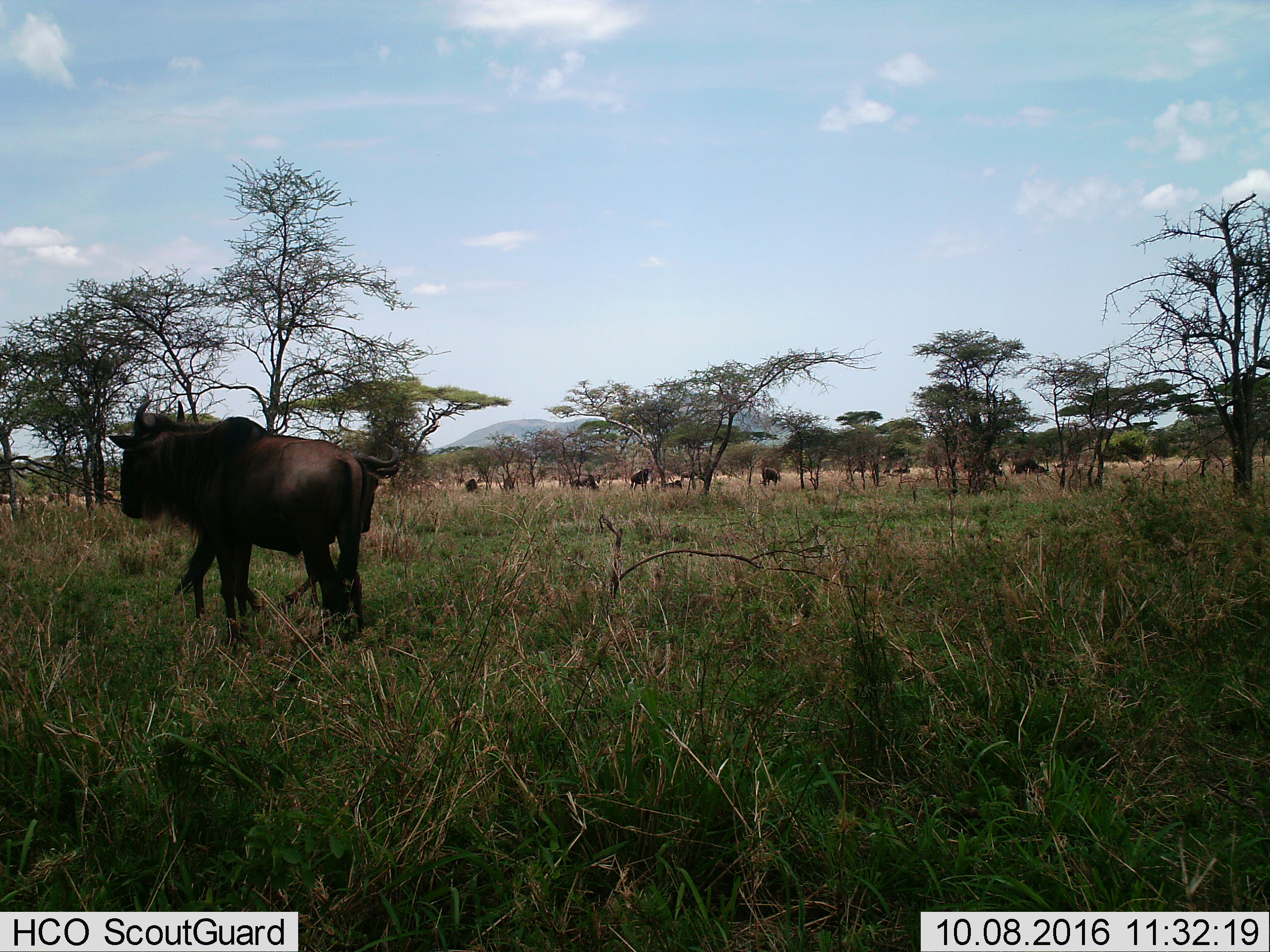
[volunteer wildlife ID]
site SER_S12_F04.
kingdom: Animalia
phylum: Chordata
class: Mammalia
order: Artiodactyla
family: Bovidae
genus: Connochaetes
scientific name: Connochaetes taurinus taurinus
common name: blue wildebeest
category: wildebeestblue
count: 11-50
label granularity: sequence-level